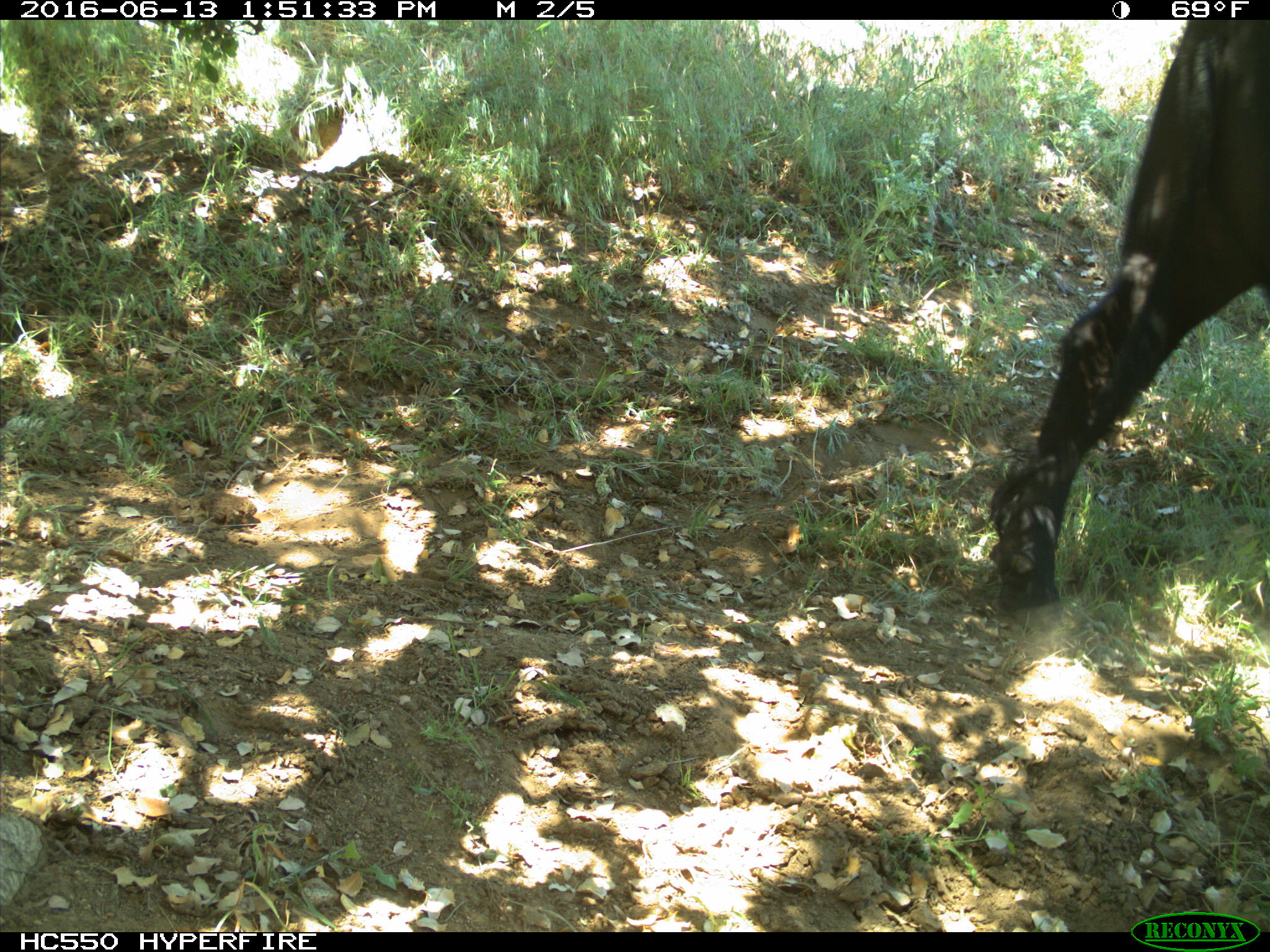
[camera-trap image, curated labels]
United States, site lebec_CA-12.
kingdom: Animalia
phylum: Chordata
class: Mammalia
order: Artiodactyla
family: Bovidae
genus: Bos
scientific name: Bos taurus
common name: domestic cow